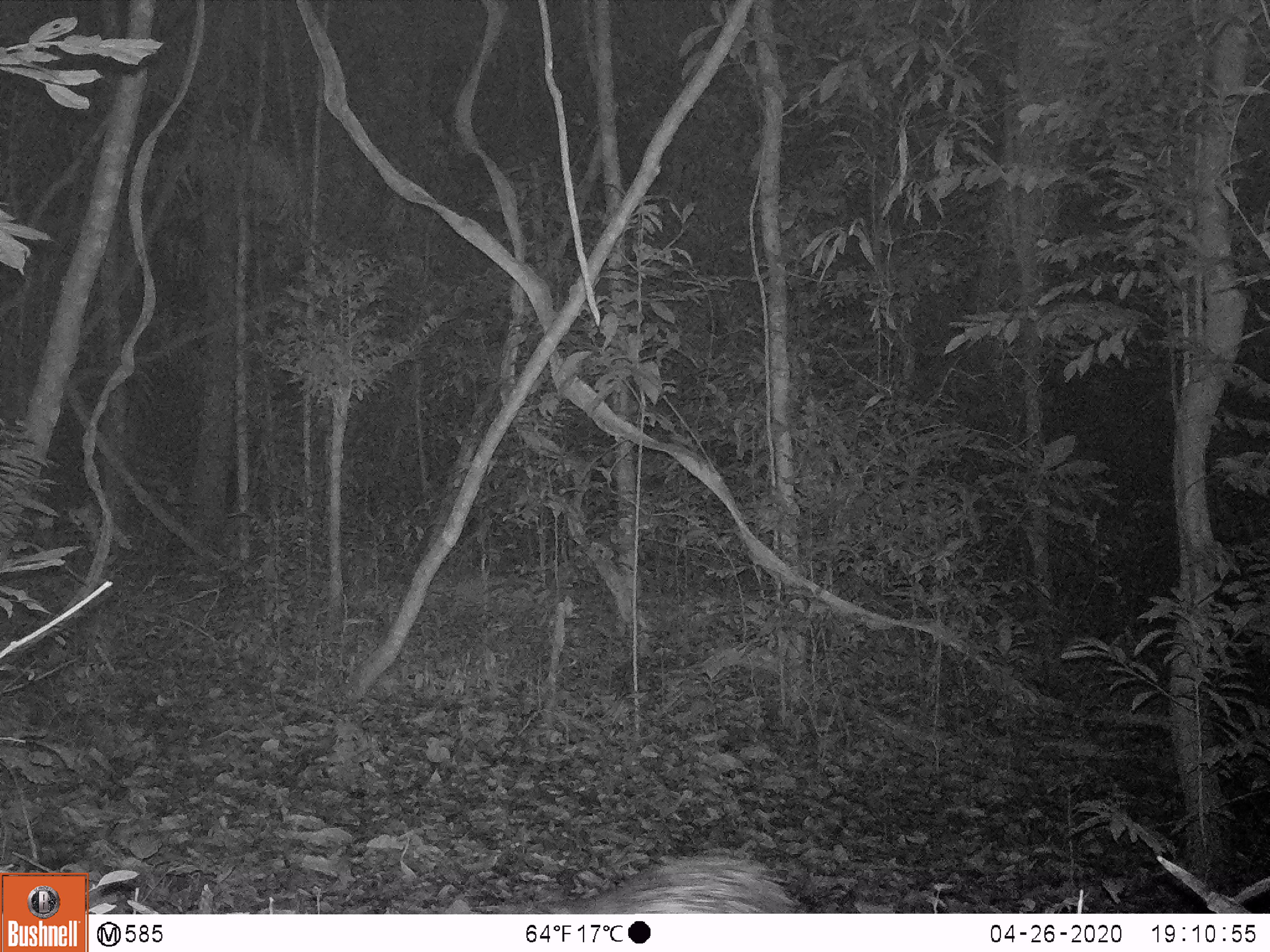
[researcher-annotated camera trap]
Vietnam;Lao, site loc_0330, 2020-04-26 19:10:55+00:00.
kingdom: Animalia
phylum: Chordata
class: Mammalia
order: Rodentia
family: Hystricidae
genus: Atherurus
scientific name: Atherurus macrourus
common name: asiatic brush-tailed porcupine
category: asiatic brush tailed porcupine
Asiatic brush tailed porcupine (asiatic brush-tailed porcupine) (Atherurus macrourus). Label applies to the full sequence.